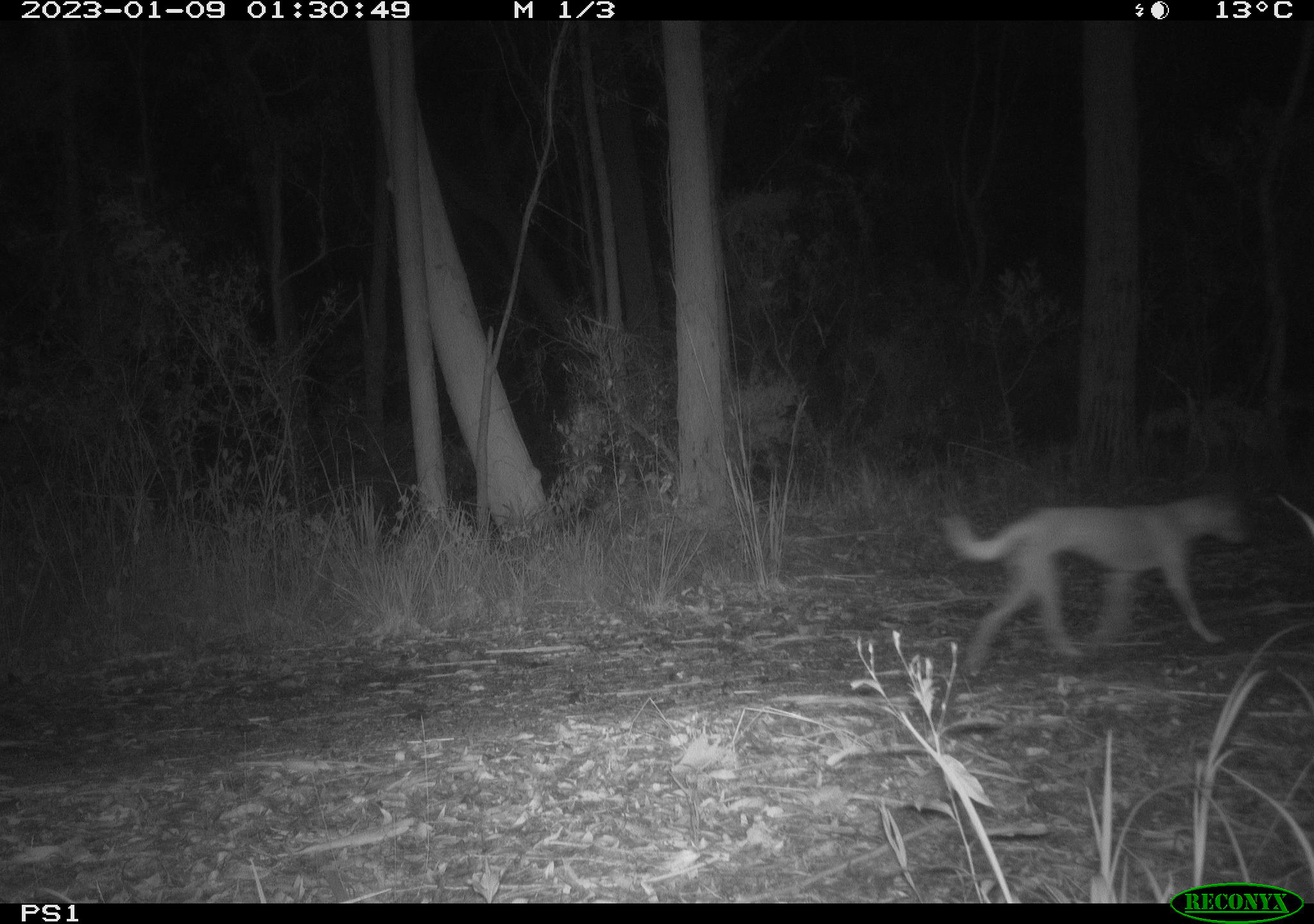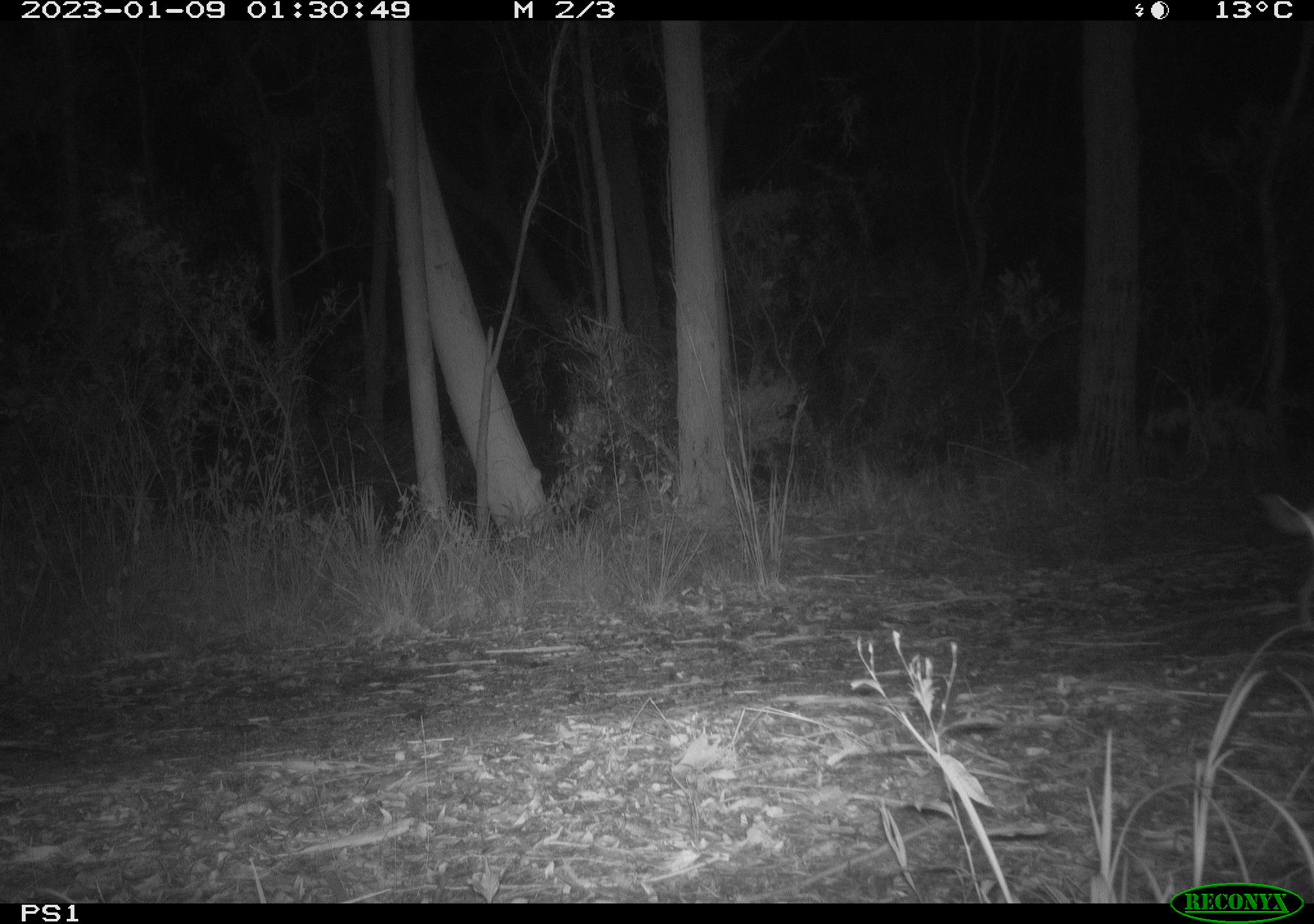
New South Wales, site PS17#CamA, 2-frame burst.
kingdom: Animalia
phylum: Chordata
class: Mammalia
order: Carnivora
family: Canidae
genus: Canis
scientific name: Canis familiaris dingo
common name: dingo